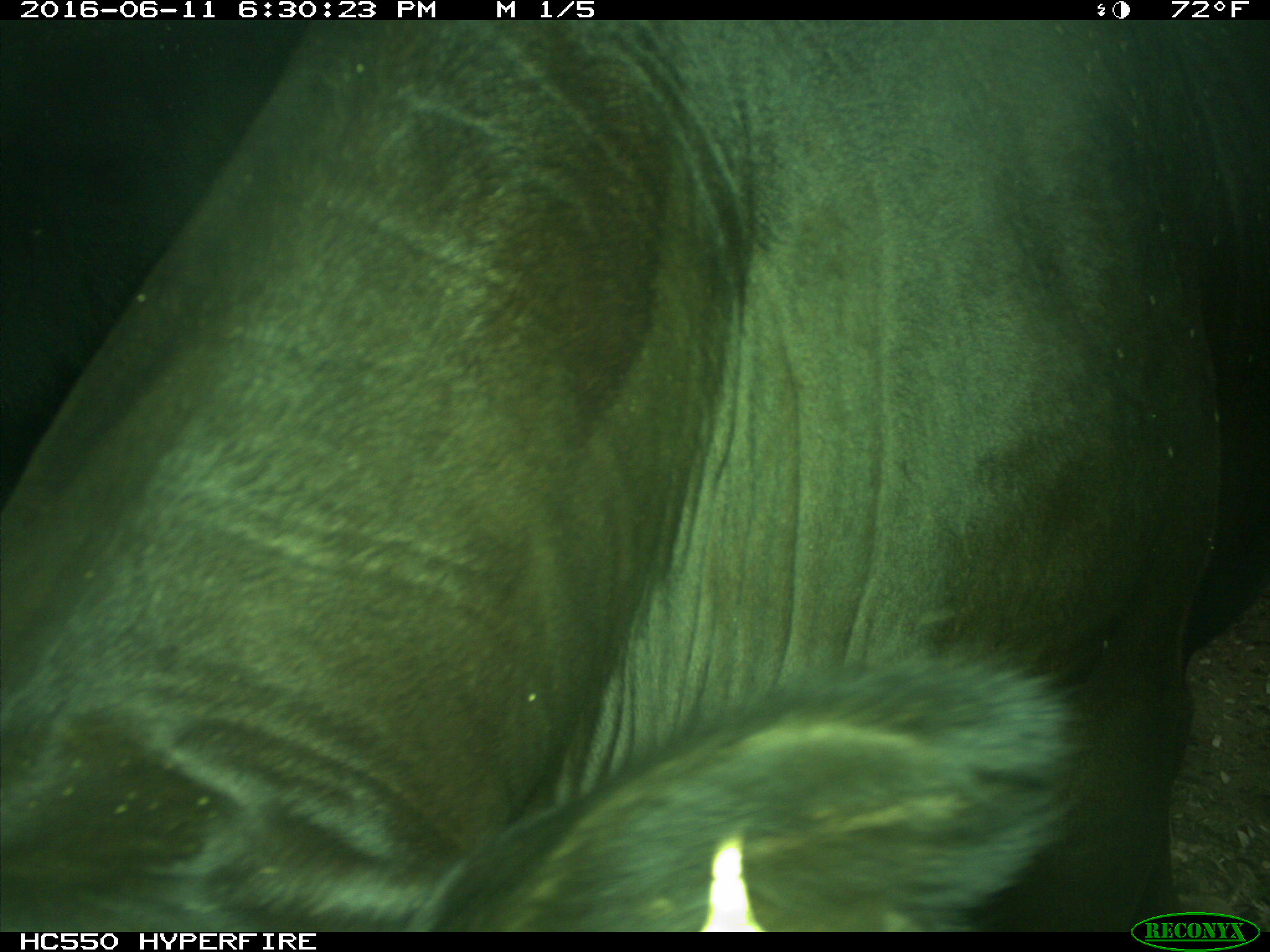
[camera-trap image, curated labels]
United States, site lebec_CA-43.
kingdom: Animalia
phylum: Chordata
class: Mammalia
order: Artiodactyla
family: Bovidae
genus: Bos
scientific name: Bos taurus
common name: domestic cow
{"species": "Bos taurus (domestic cow)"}